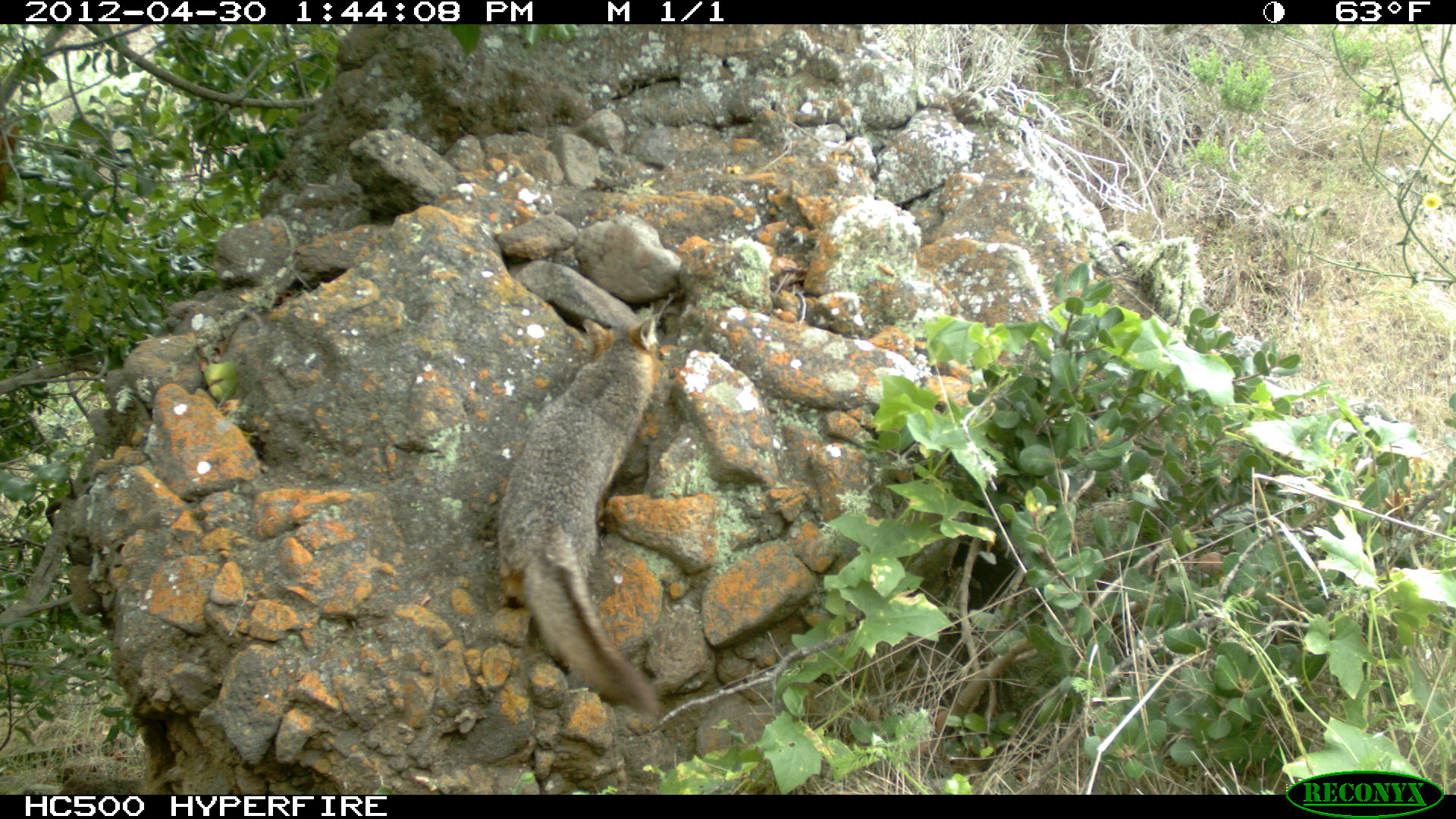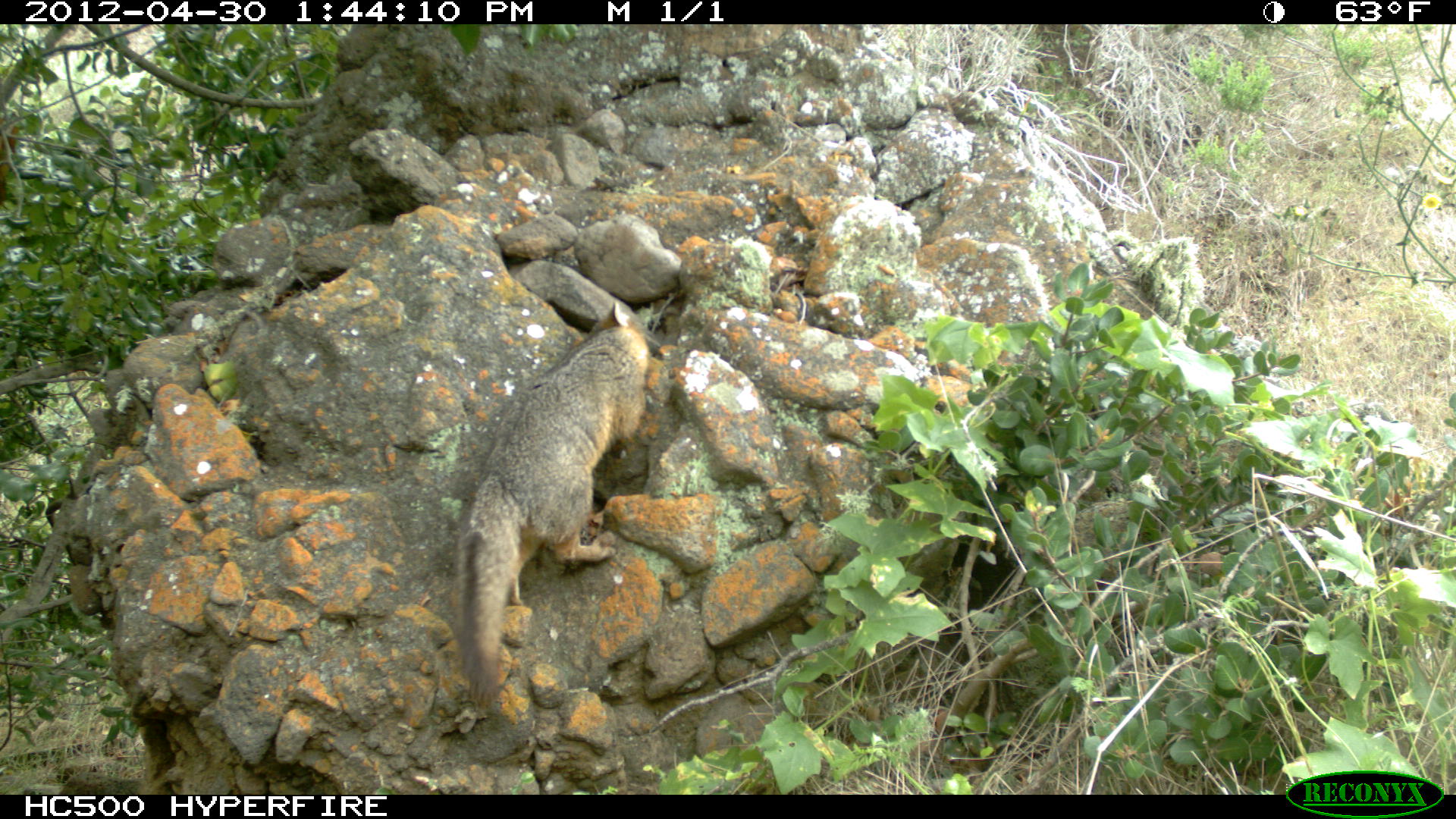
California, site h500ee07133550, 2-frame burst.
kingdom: Animalia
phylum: Chordata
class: Mammalia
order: Carnivora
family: Canidae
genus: Urocyon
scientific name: Urocyon littoralis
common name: island fox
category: fox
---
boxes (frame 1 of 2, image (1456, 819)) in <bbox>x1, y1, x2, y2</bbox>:
fox: <bbox>498, 318, 658, 715</bbox>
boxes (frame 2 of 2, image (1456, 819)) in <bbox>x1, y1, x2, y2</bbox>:
fox: <bbox>454, 300, 649, 706</bbox>